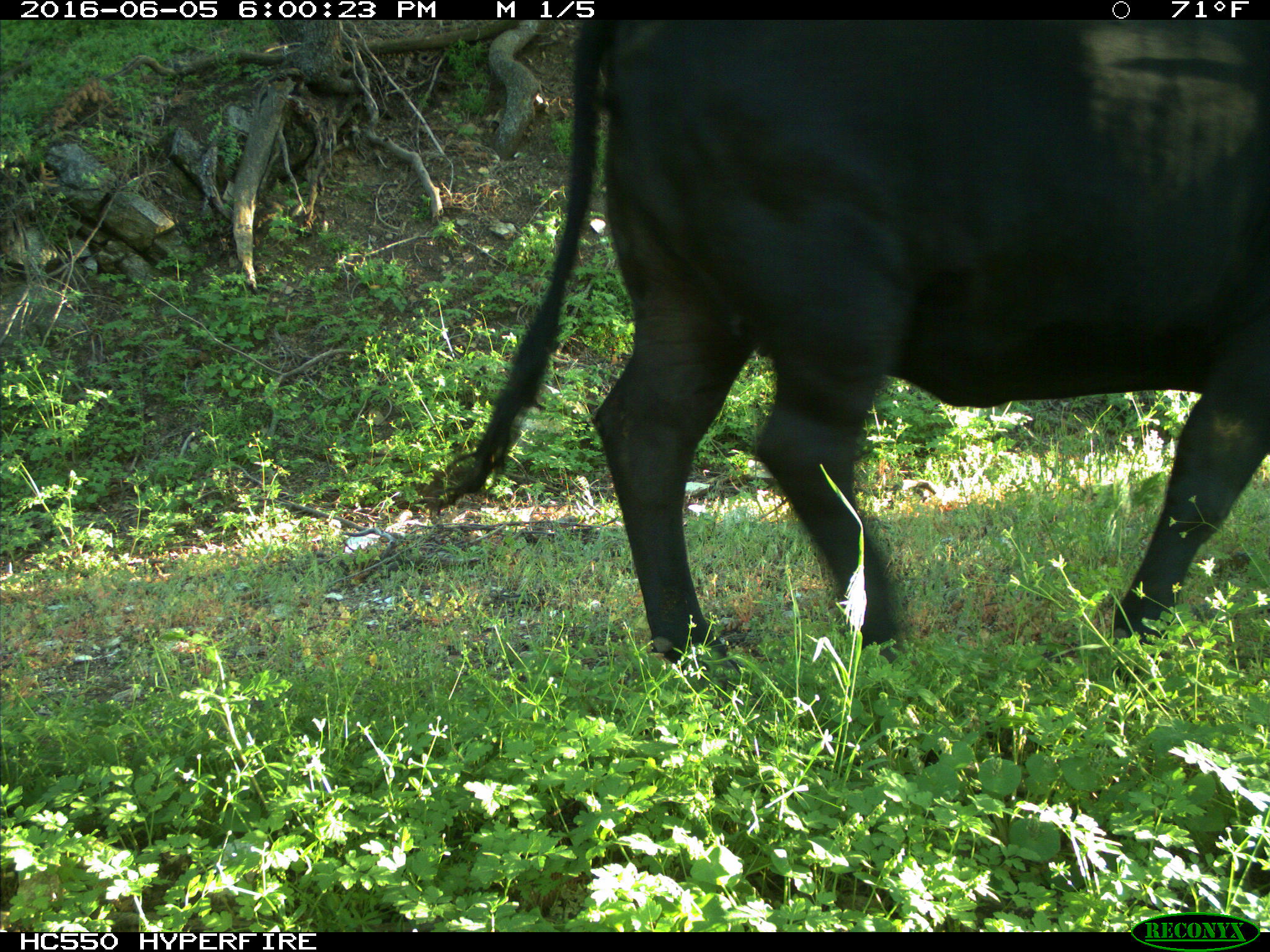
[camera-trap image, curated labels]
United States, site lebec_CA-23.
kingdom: Animalia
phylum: Chordata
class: Mammalia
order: Artiodactyla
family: Bovidae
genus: Bos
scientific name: Bos taurus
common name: domestic cow